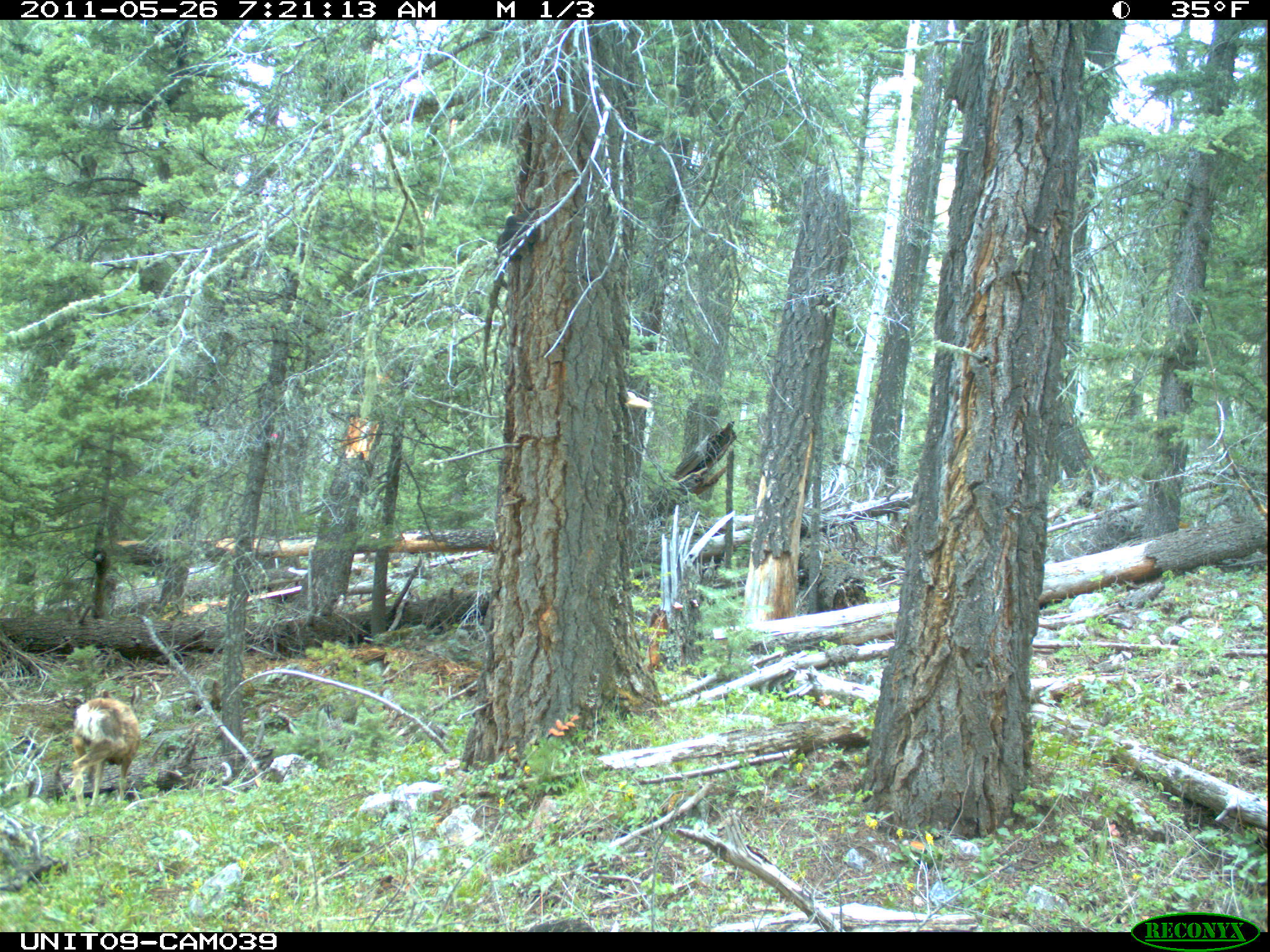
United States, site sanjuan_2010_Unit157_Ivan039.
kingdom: Animalia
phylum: Chordata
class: Mammalia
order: Artiodactyla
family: Cervidae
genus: Odocoileus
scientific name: Odocoileus hemionus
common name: mule deer